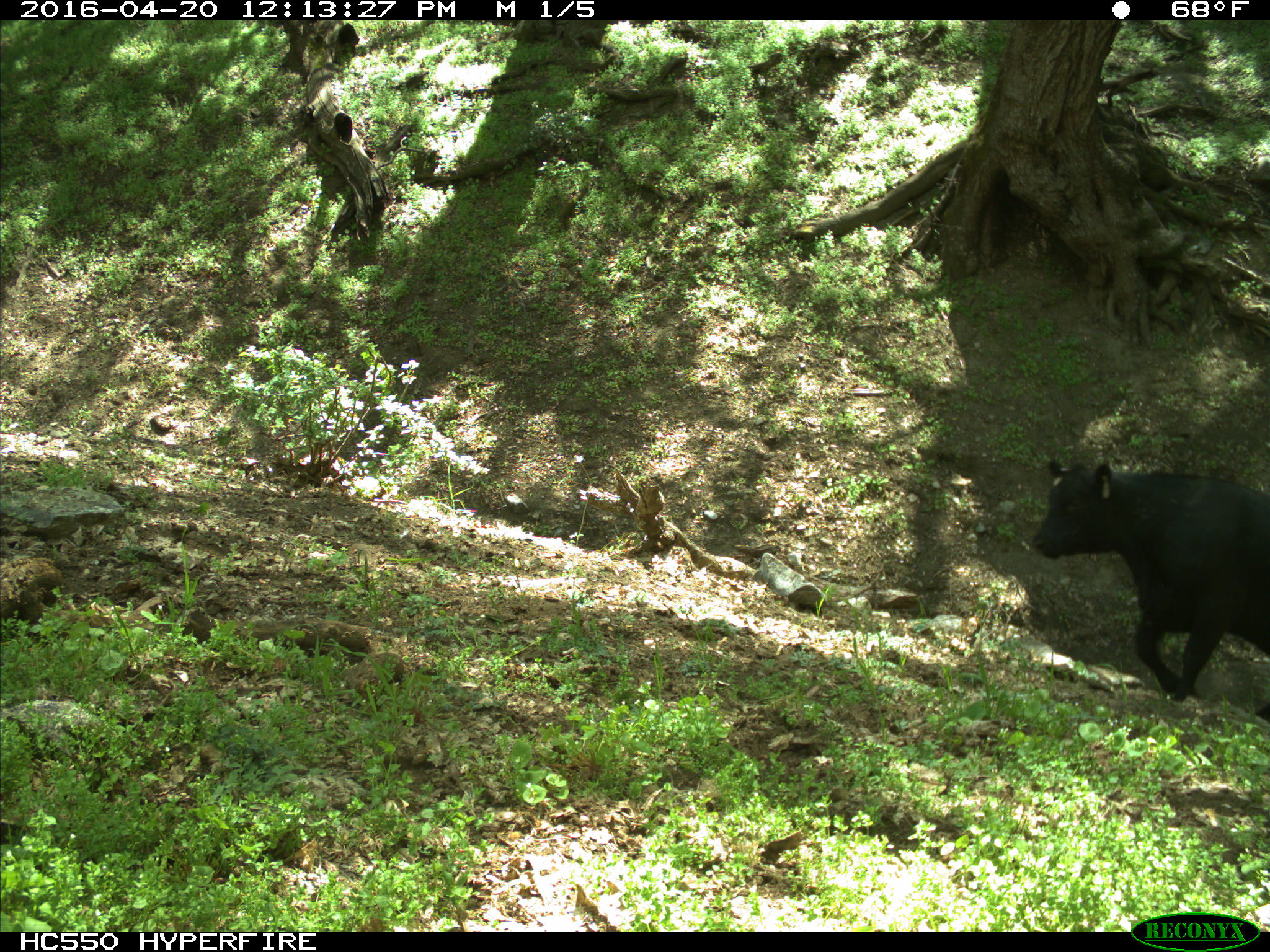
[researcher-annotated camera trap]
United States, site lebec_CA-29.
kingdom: Animalia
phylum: Chordata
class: Mammalia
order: Artiodactyla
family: Bovidae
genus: Bos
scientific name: Bos taurus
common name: domestic cow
Bos taurus (domestic cow).